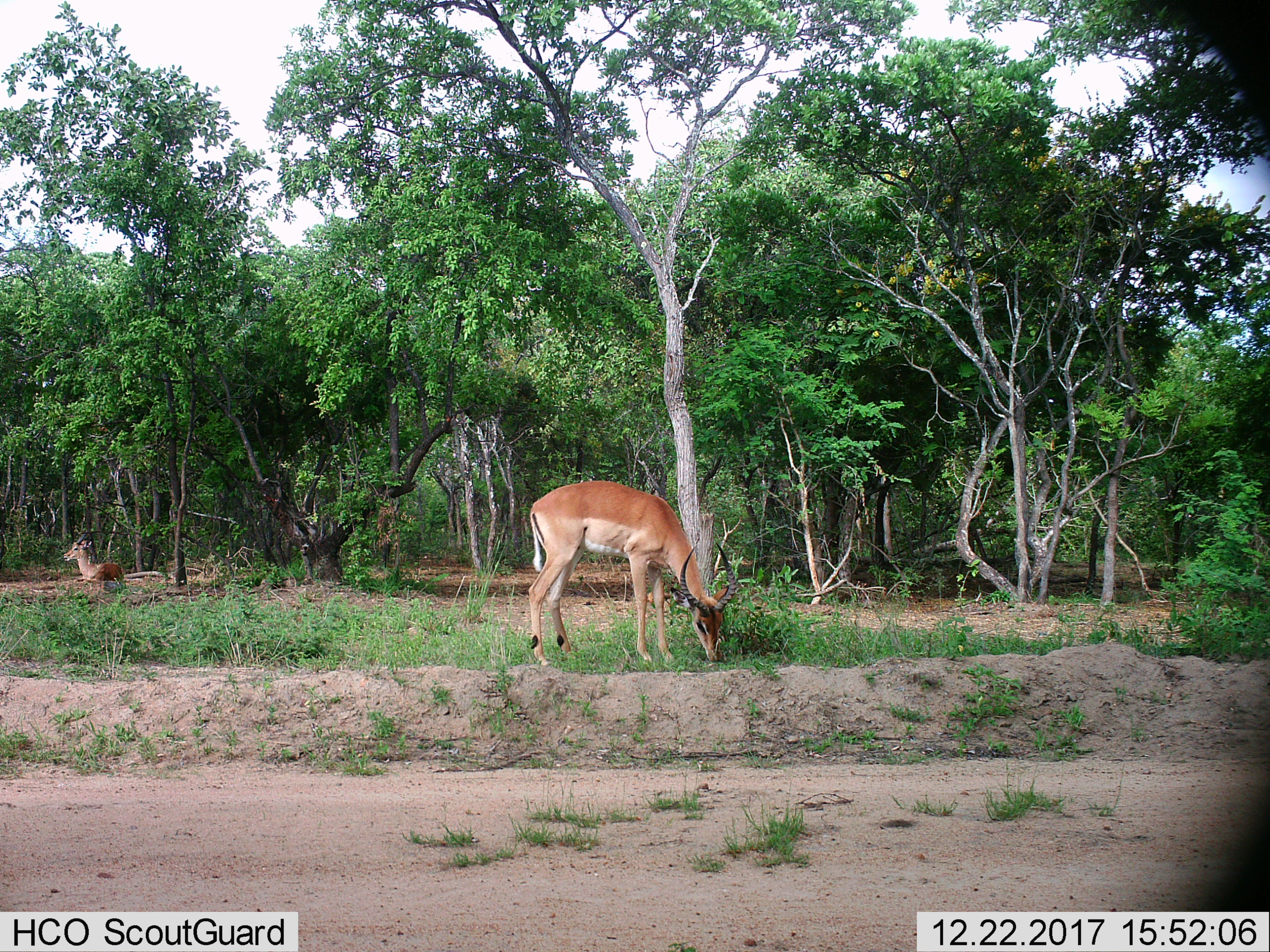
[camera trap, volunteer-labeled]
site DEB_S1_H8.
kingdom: Animalia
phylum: Chordata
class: Mammalia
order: Artiodactyla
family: Bovidae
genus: Aepyceros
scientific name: Aepyceros melampus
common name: impala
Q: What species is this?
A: Impala (Aepyceros melampus).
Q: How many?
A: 2.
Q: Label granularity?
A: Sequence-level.